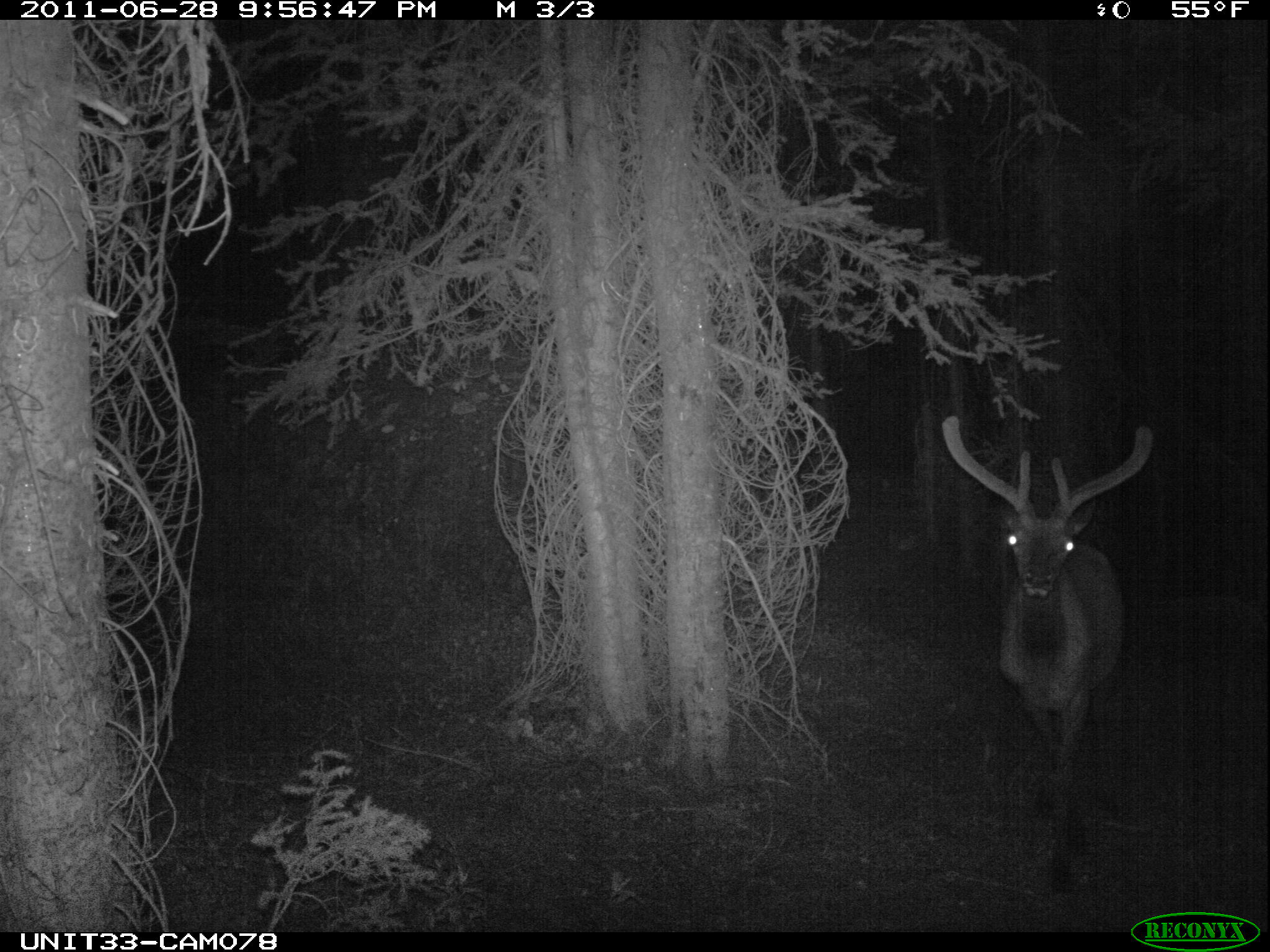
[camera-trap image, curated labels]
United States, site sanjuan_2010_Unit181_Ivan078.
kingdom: Animalia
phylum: Chordata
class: Mammalia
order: Artiodactyla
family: Cervidae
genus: Cervus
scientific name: Cervus elaphus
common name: red deer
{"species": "Cervus elaphus (red deer)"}